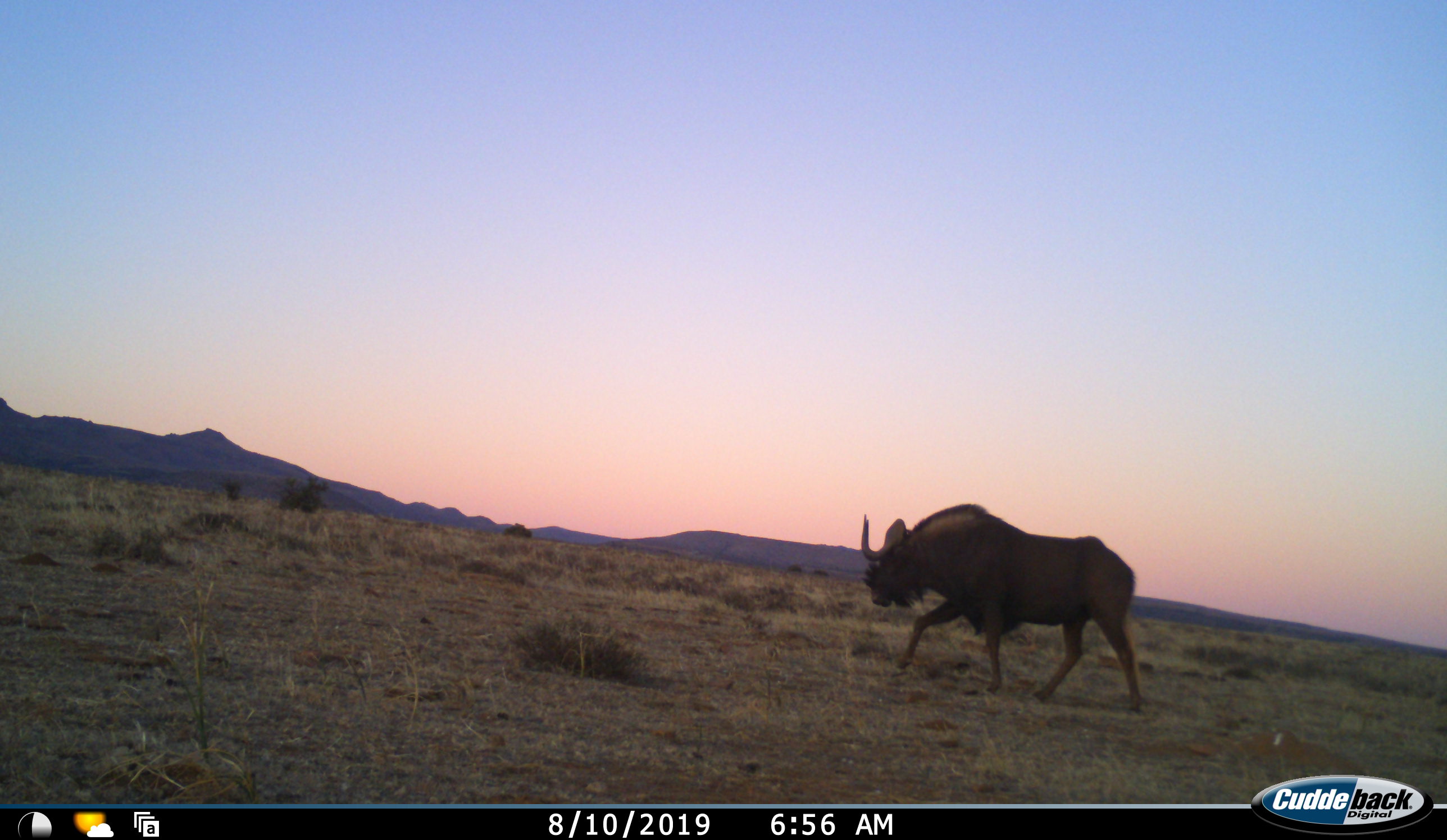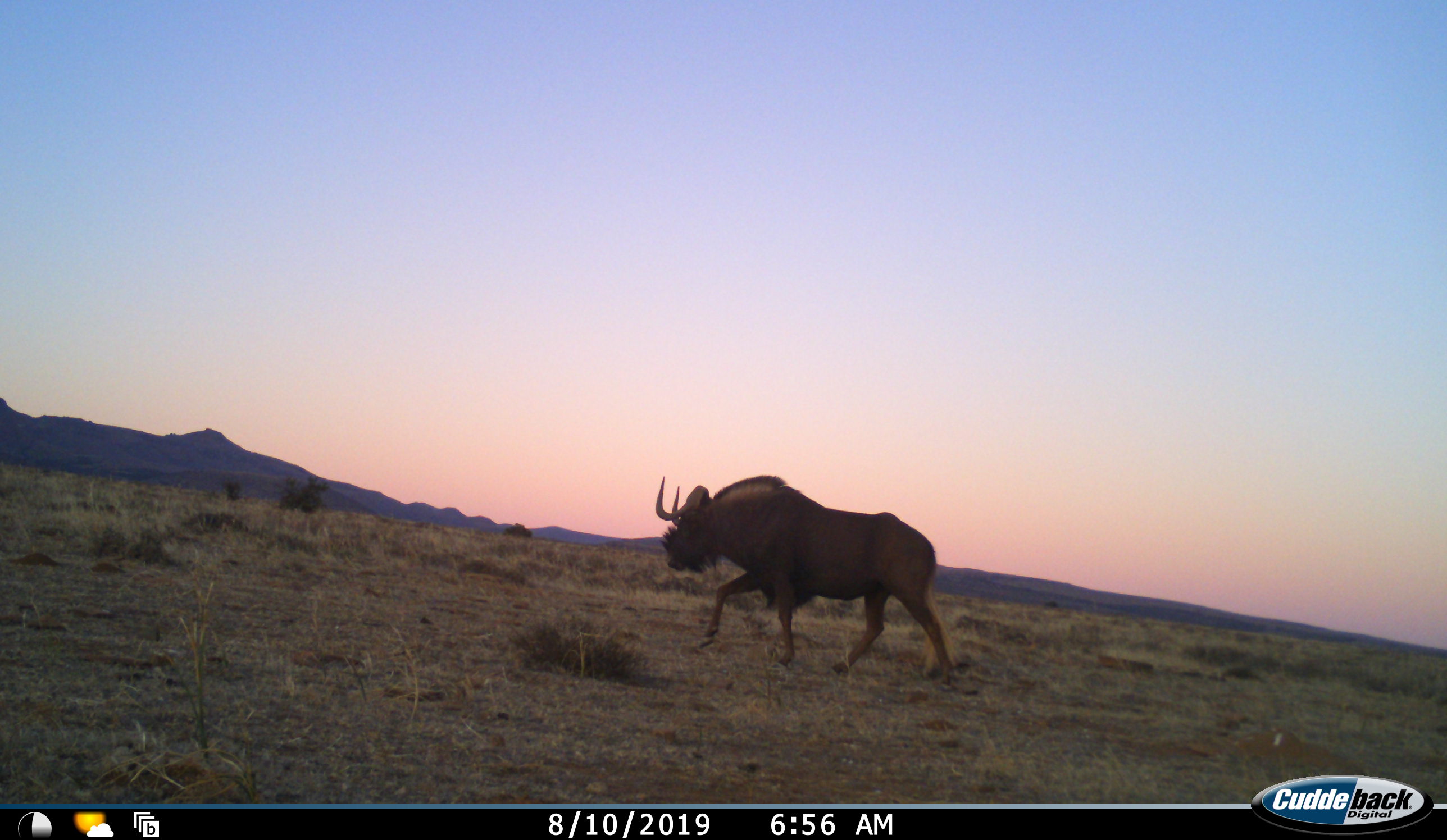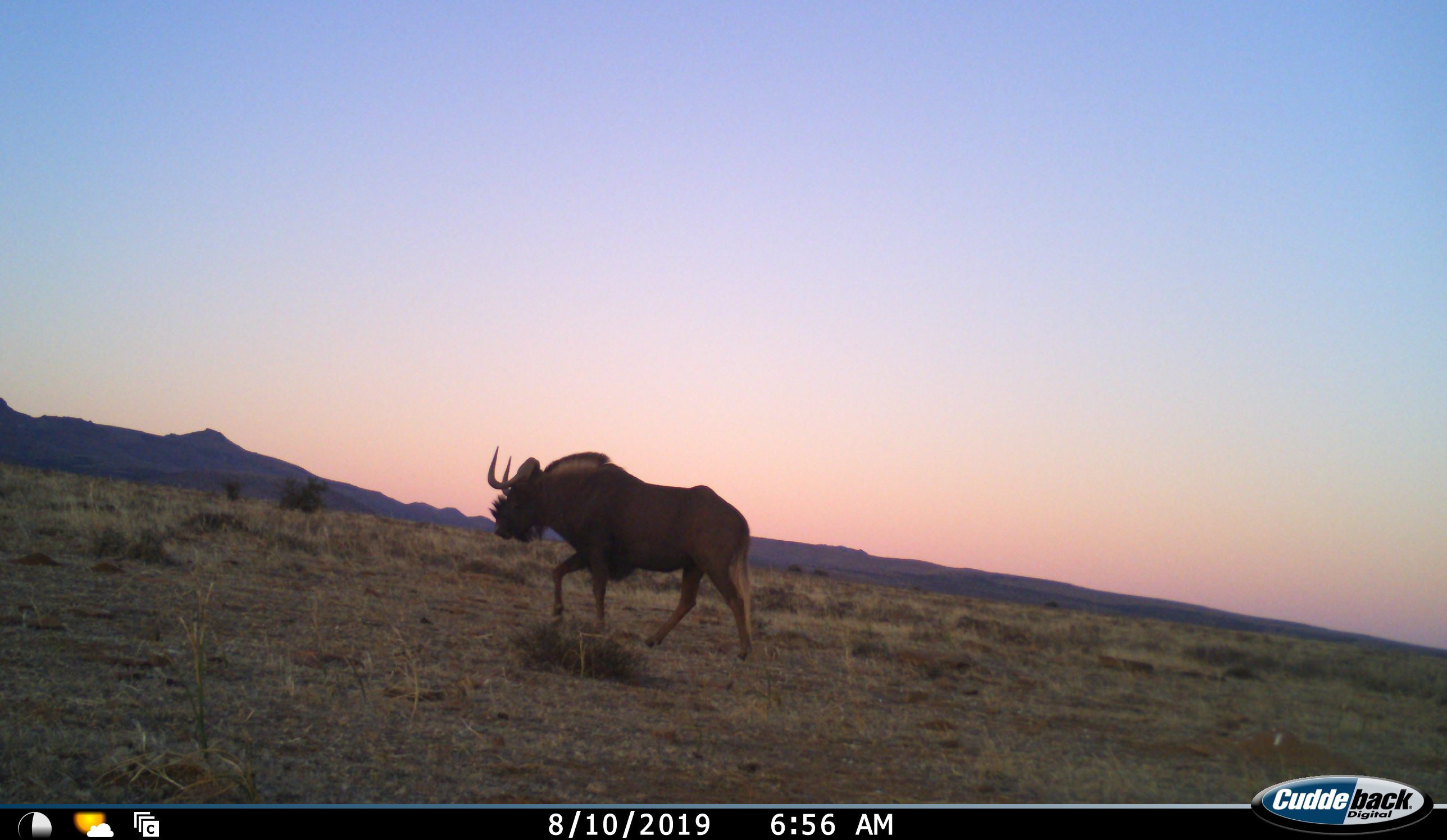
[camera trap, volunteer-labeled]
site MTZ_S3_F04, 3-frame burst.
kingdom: Animalia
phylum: Chordata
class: Mammalia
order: Artiodactyla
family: Bovidae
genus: Connochaetes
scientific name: Connochaetes gnou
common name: black wildebeest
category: wildebeestblack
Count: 1.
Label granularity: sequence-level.